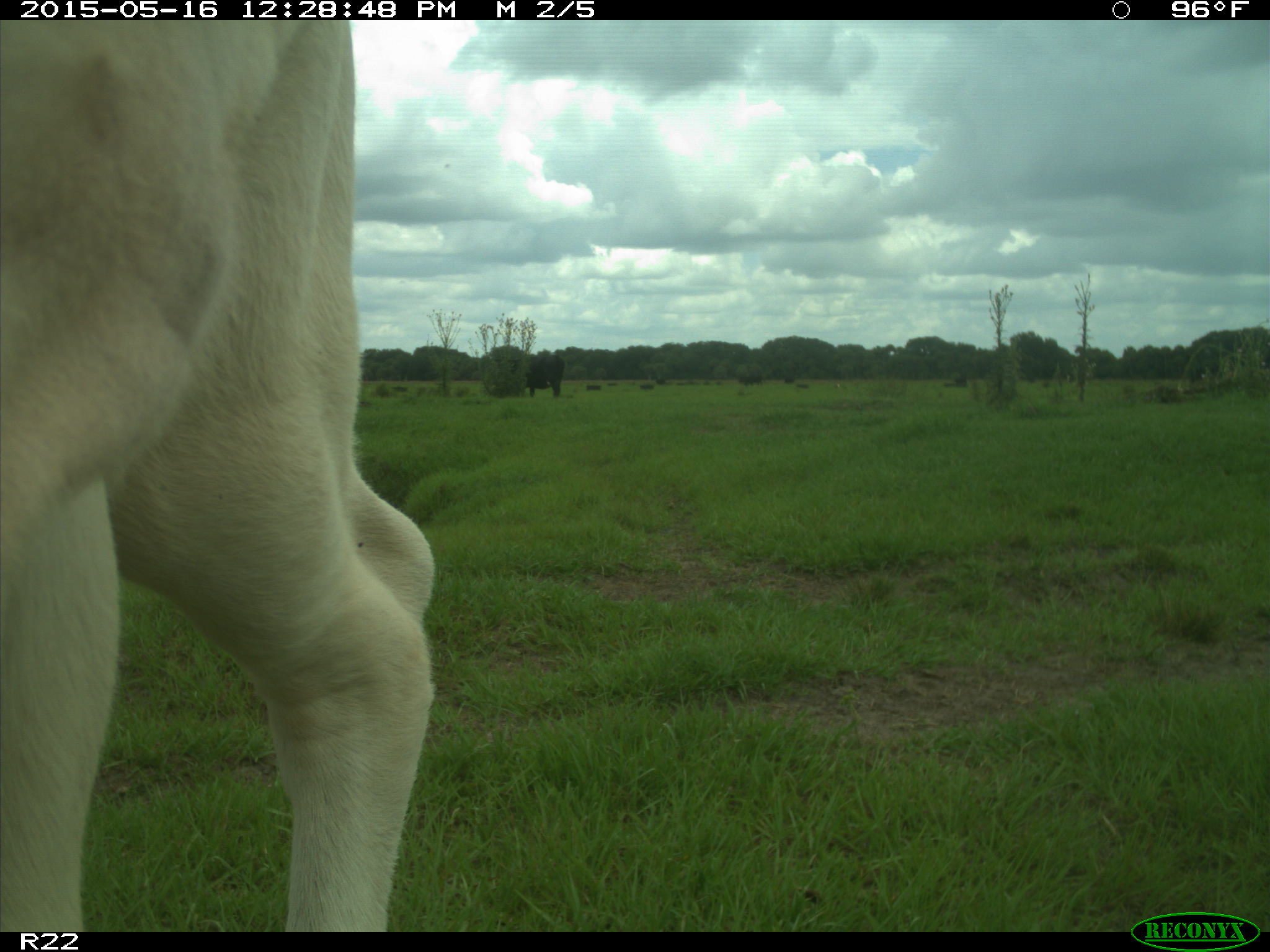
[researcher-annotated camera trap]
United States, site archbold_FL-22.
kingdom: Animalia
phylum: Chordata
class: Mammalia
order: Artiodactyla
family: Bovidae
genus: Bos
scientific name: Bos taurus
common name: domestic cow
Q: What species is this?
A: Bos taurus (domestic cow).